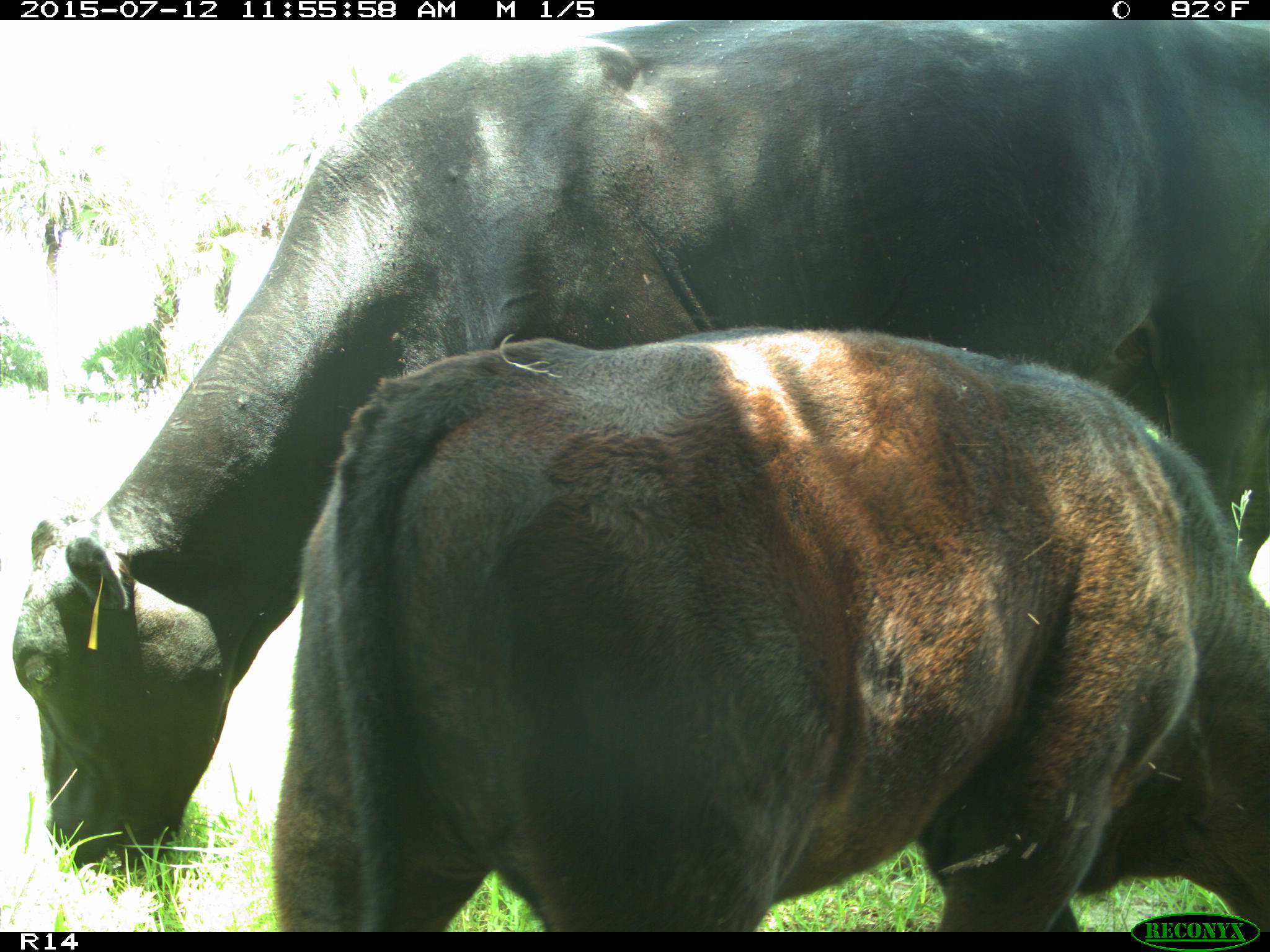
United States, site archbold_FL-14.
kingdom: Animalia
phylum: Chordata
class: Mammalia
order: Artiodactyla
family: Bovidae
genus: Bos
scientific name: Bos taurus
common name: domestic cow